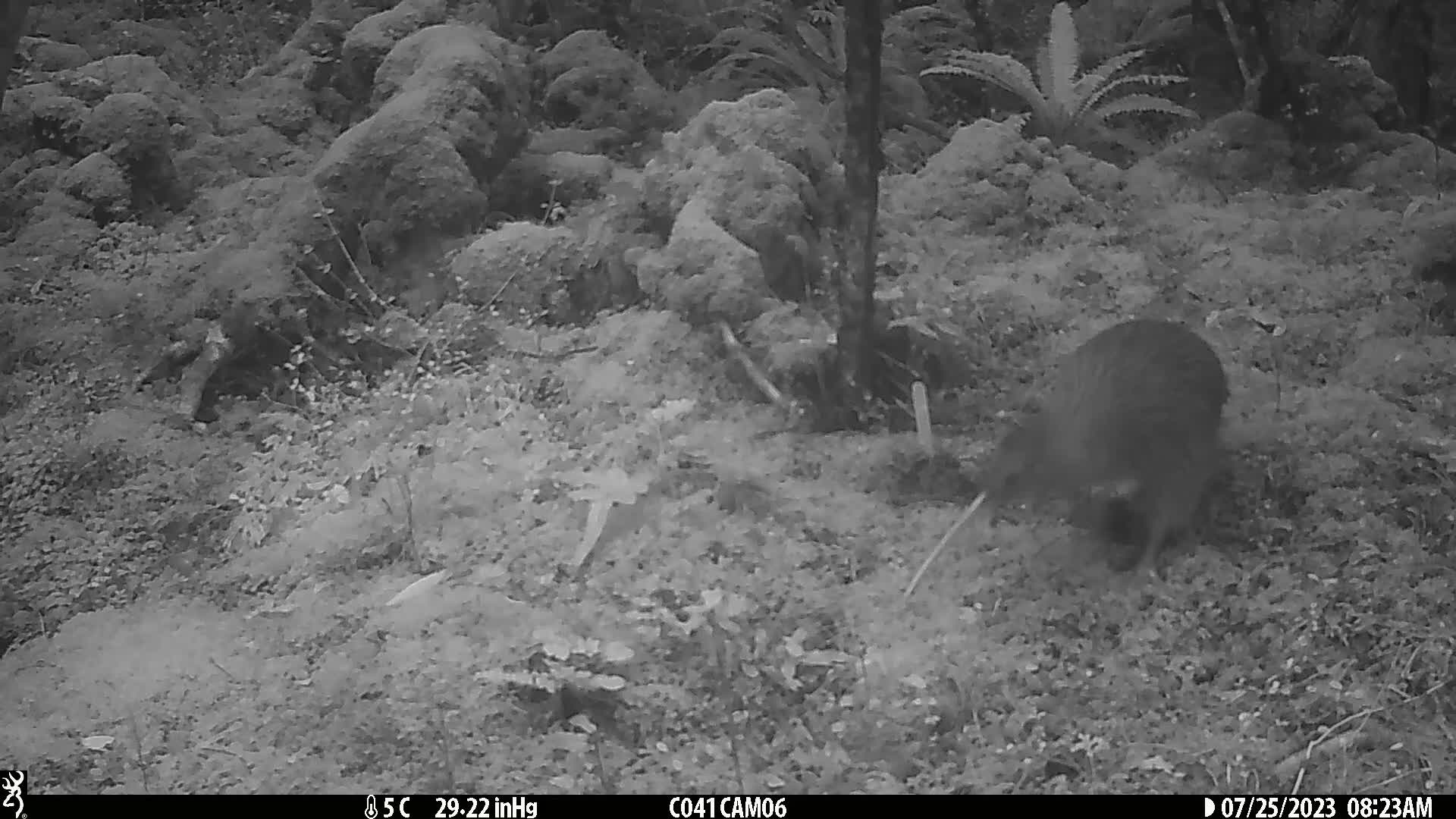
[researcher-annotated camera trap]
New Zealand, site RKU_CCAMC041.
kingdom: Animalia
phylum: Chordata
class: Aves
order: Apterygiformes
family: Apterygidae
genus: Apteryx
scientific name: Apteryx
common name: kiwi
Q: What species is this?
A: Kiwi (Apteryx).